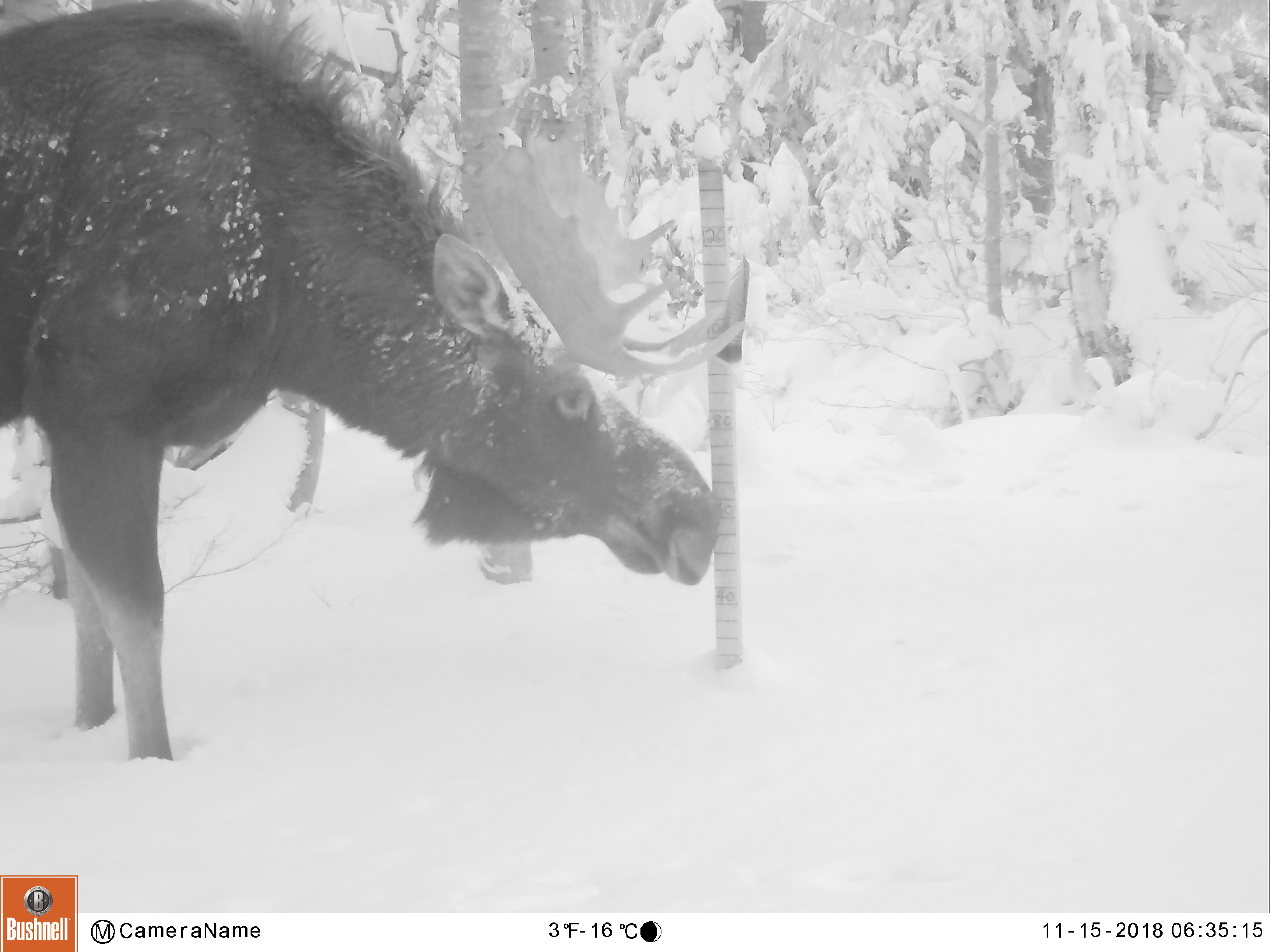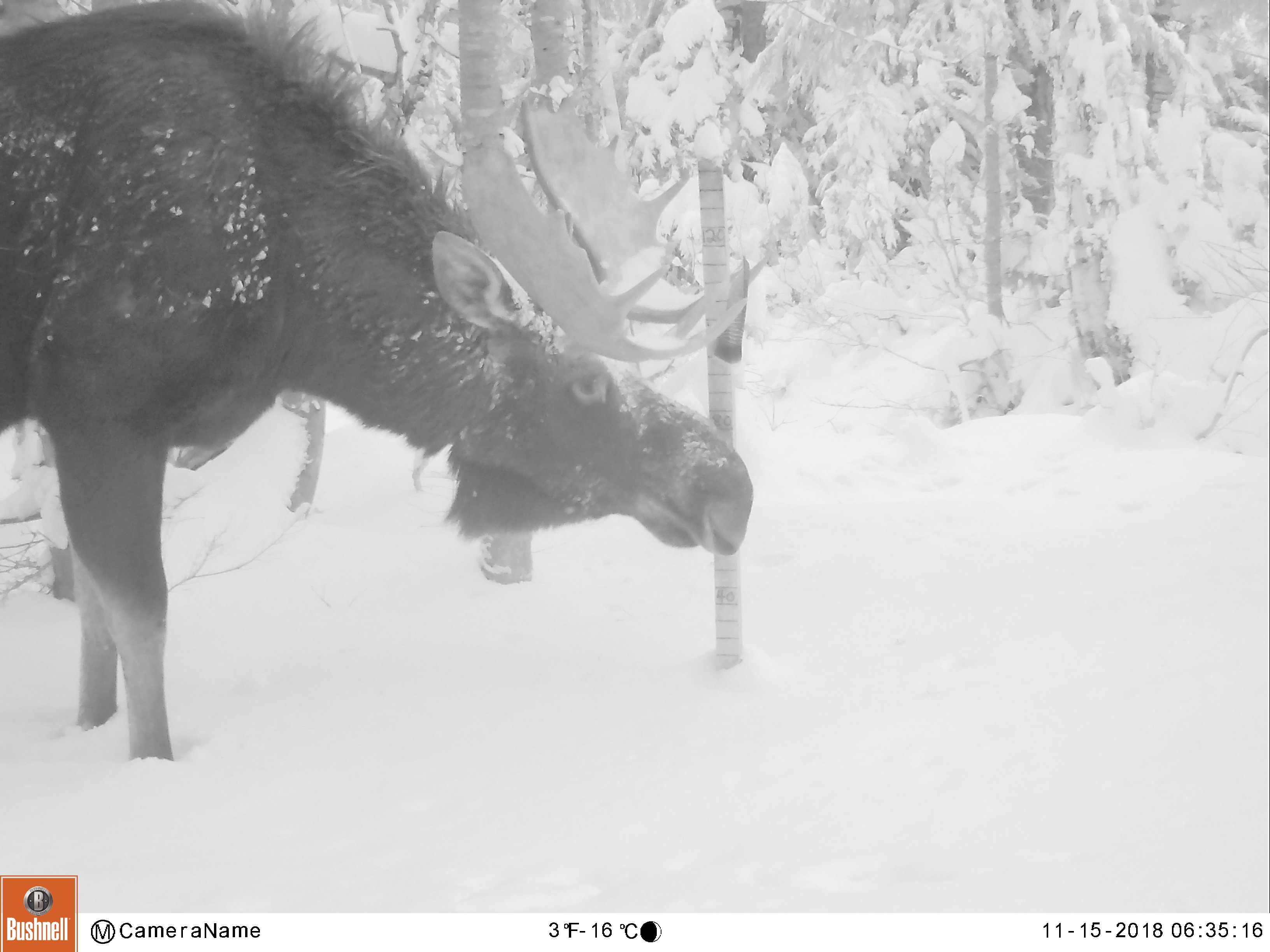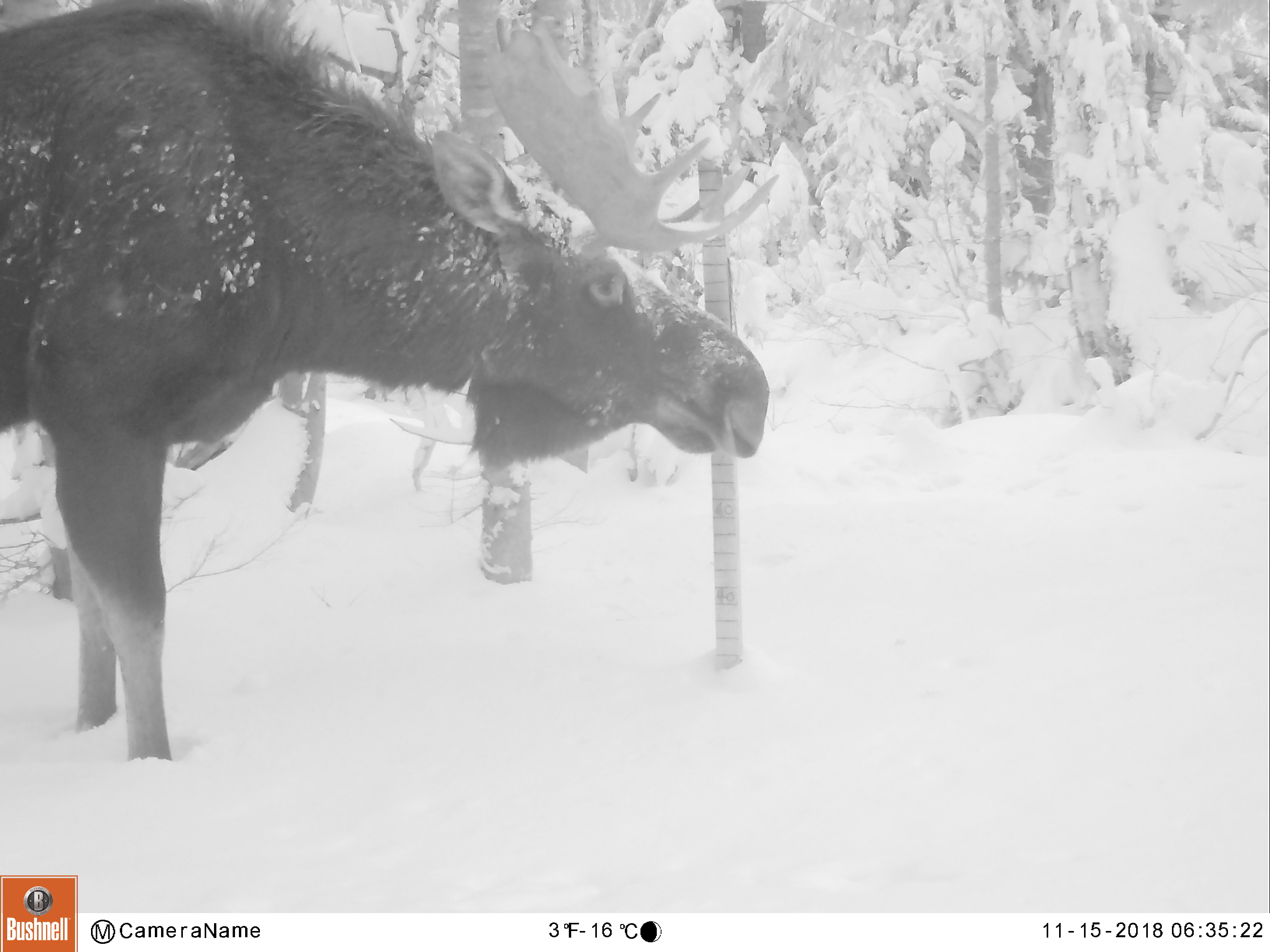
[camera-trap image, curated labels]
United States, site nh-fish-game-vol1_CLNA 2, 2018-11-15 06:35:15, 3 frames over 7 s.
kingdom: Animalia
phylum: Chordata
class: Mammalia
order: Artiodactyla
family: Cervidae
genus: Alces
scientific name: Alces alces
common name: moose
Moose (Alces alces).